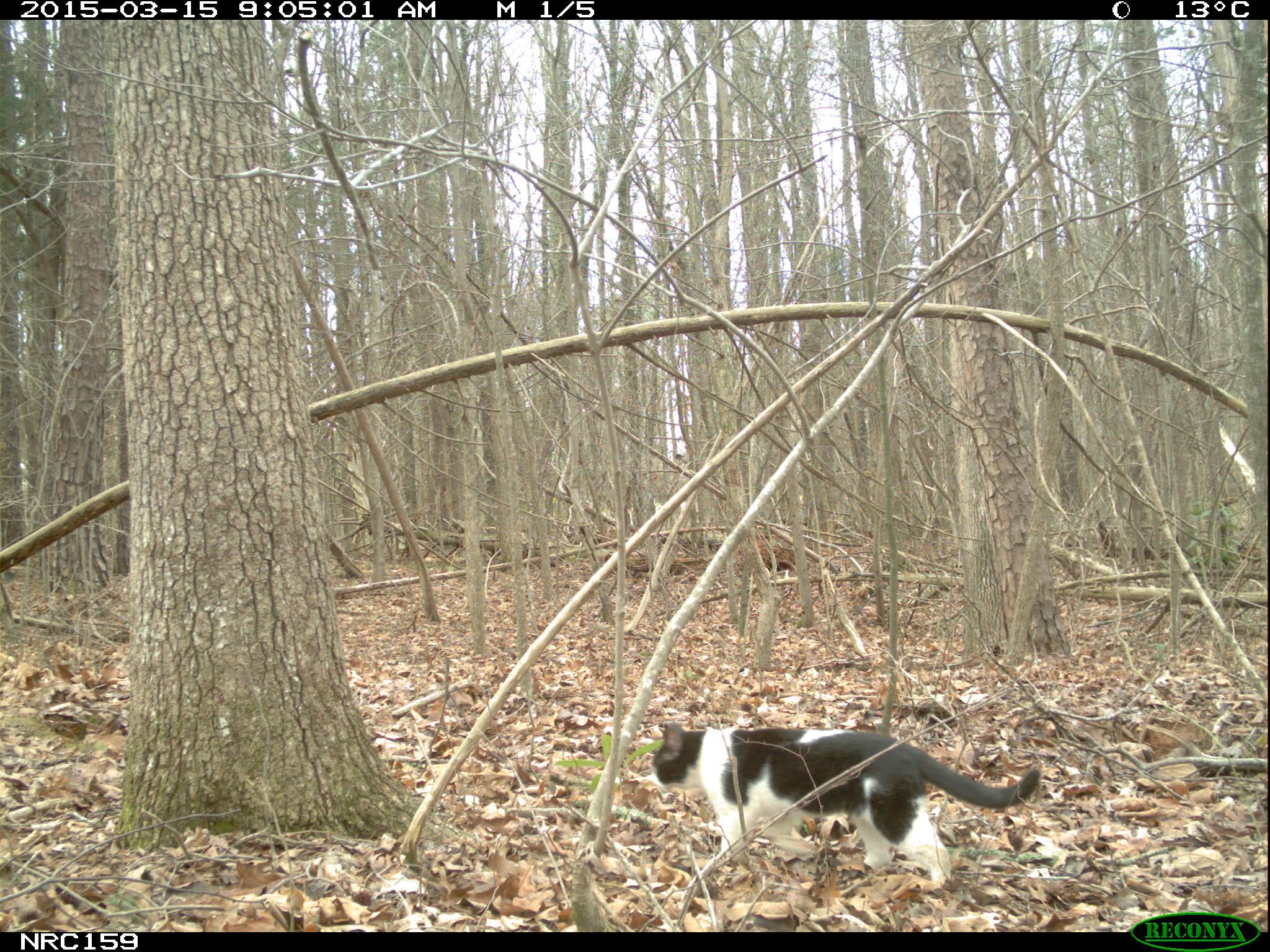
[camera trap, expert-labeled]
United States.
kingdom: Animalia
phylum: Chordata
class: Mammalia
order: Carnivora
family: Felidae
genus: Felis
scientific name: Felis catus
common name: domestic cat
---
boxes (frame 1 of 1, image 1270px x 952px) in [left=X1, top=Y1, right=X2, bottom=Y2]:
Domestic Cat: [left=630, top=717, right=1047, bottom=887]